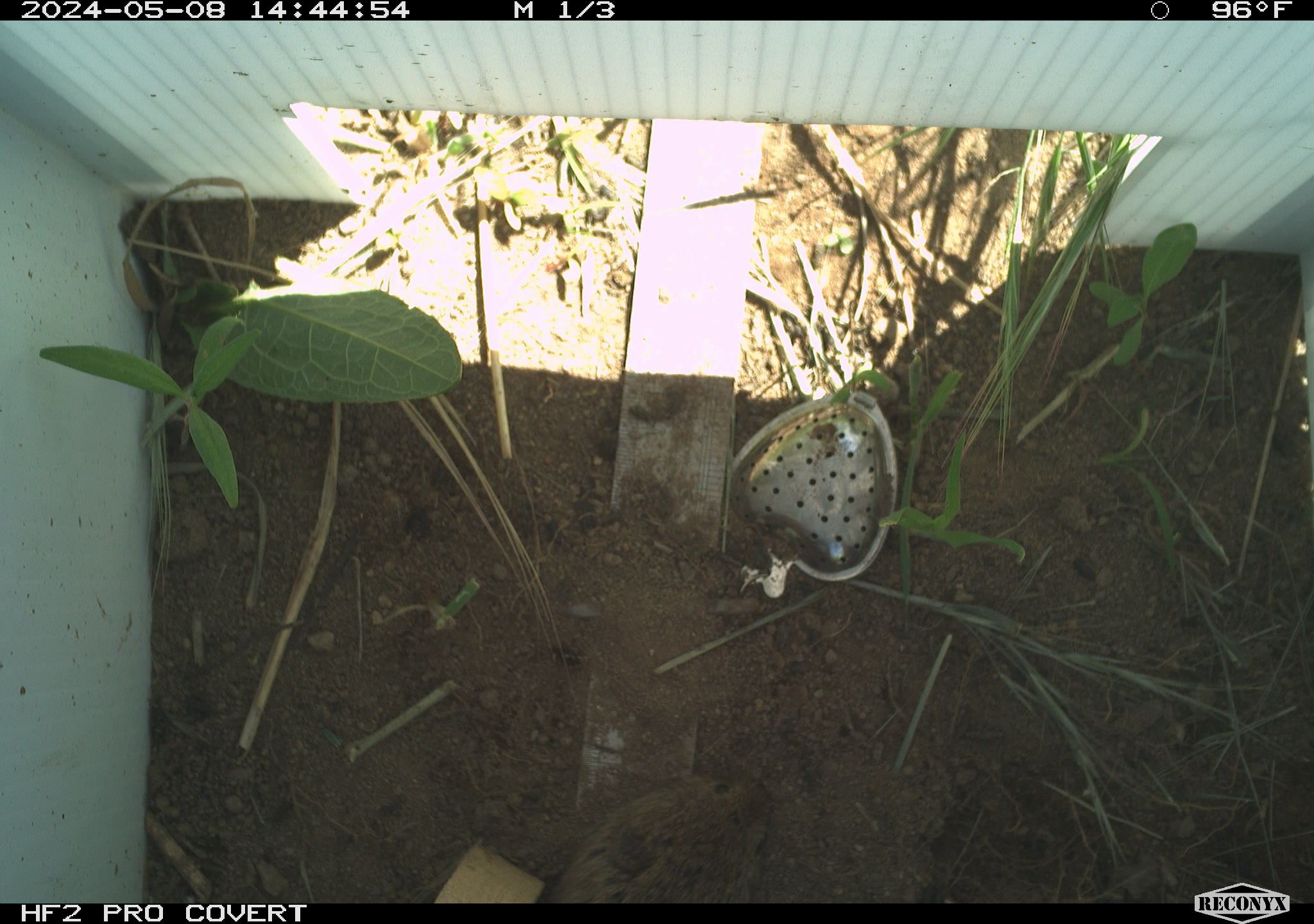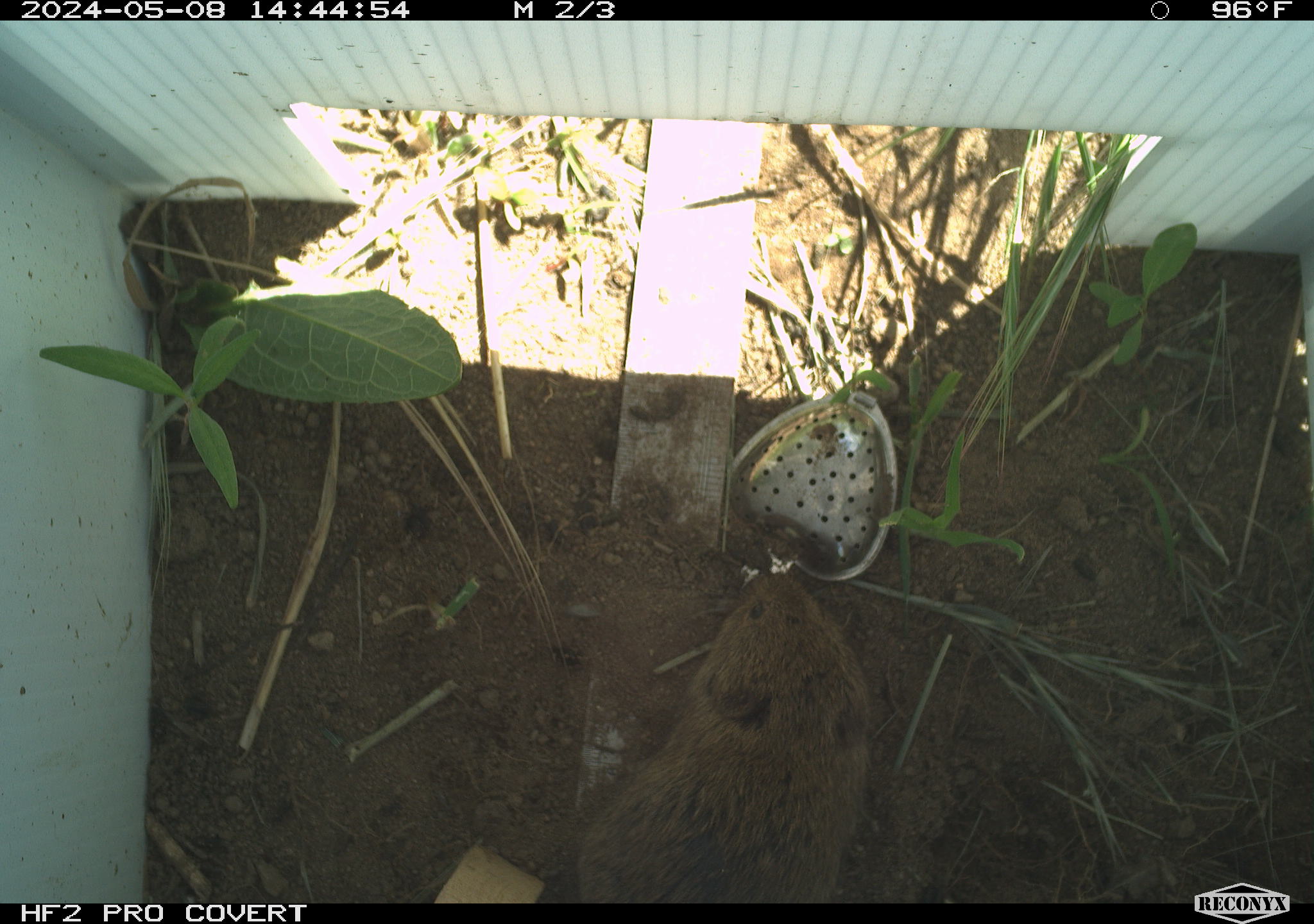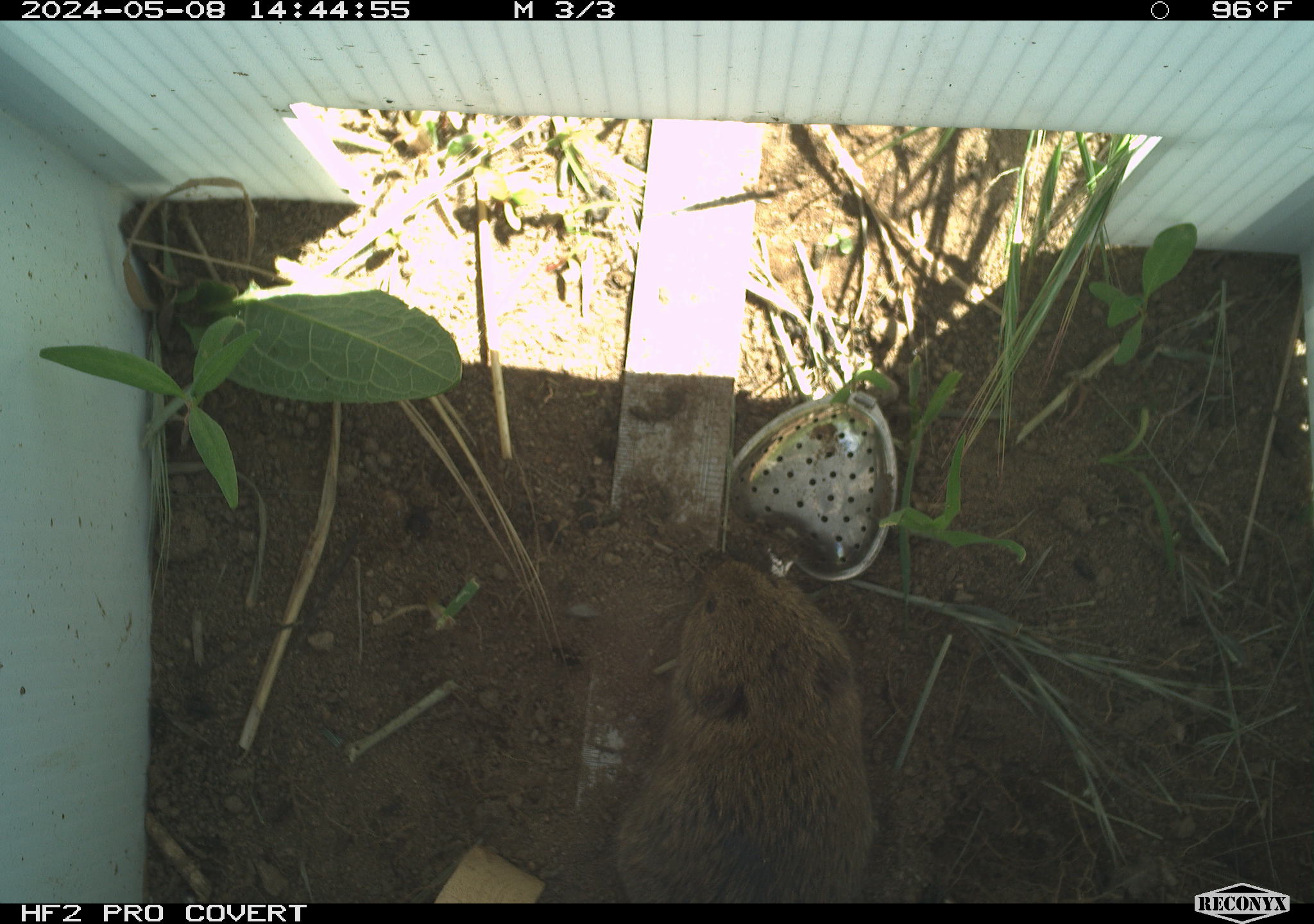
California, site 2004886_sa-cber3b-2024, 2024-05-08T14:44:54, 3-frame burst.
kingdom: Animalia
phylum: Chordata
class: Mammalia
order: Rodentia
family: Cricetidae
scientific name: Arvicolinae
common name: voles, lemmings, and muskrats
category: arvicolinae subfamily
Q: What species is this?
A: Arvicolinae subfamily (voles, lemmings, and muskrats) (Arvicolinae).